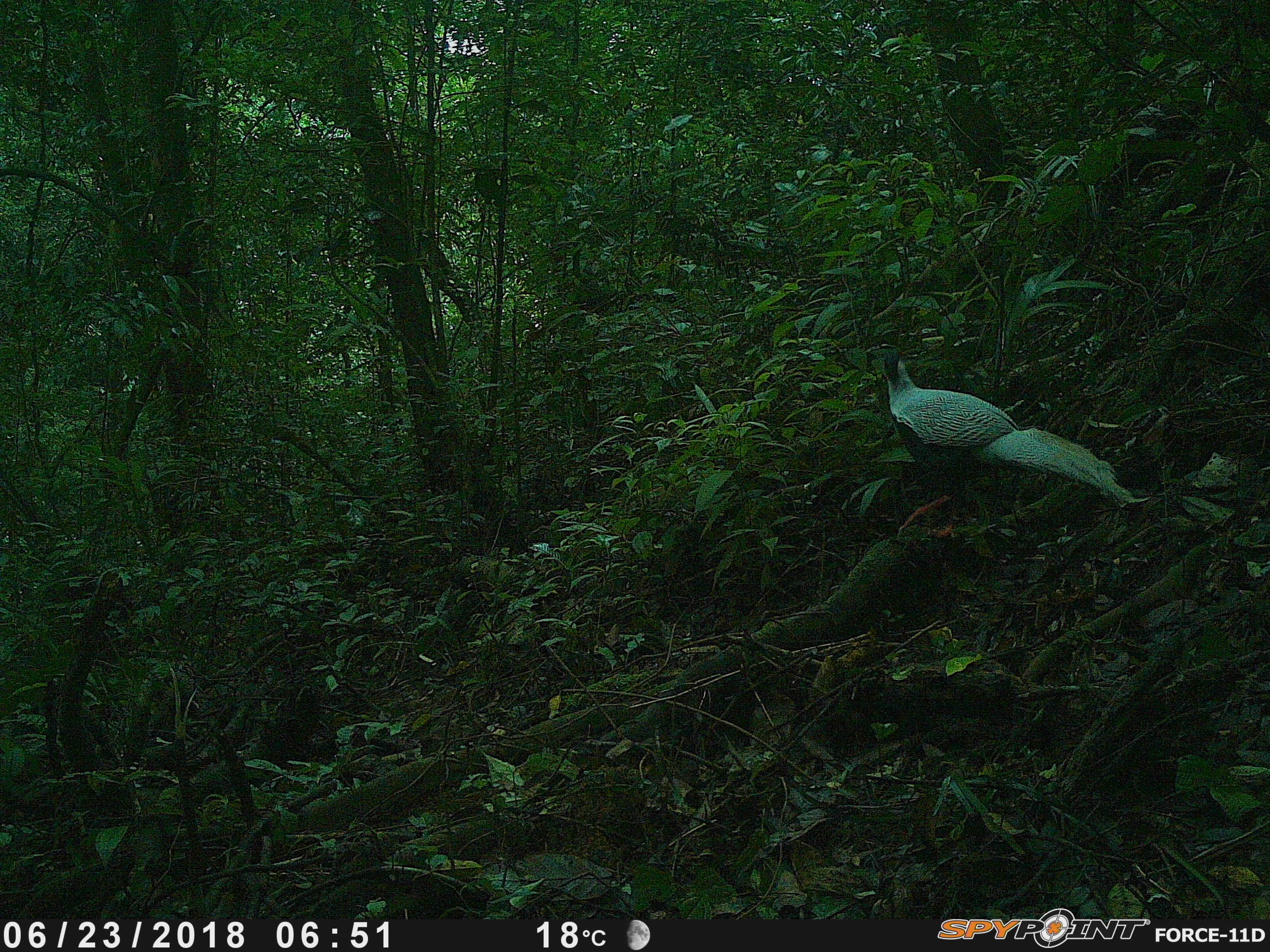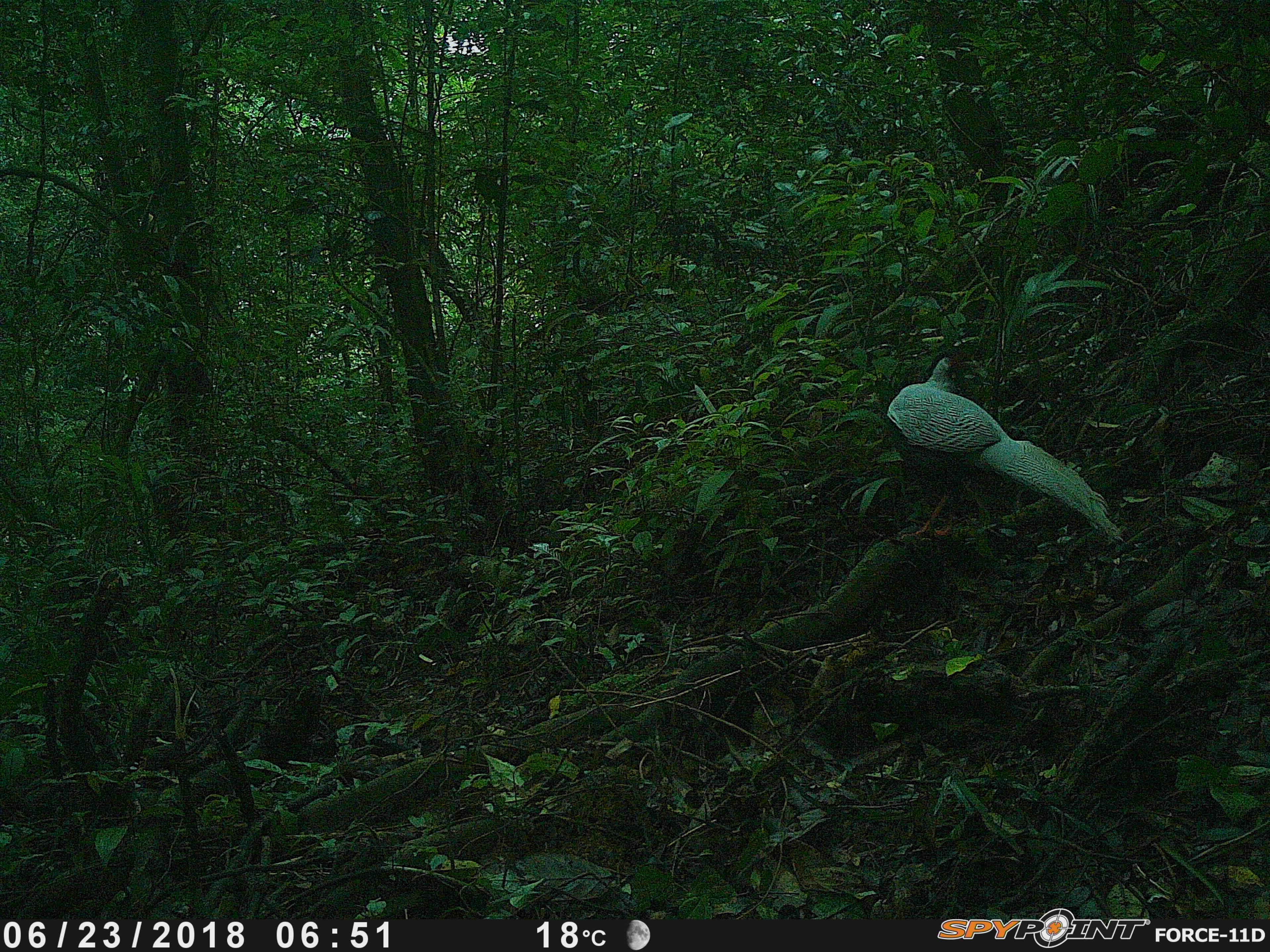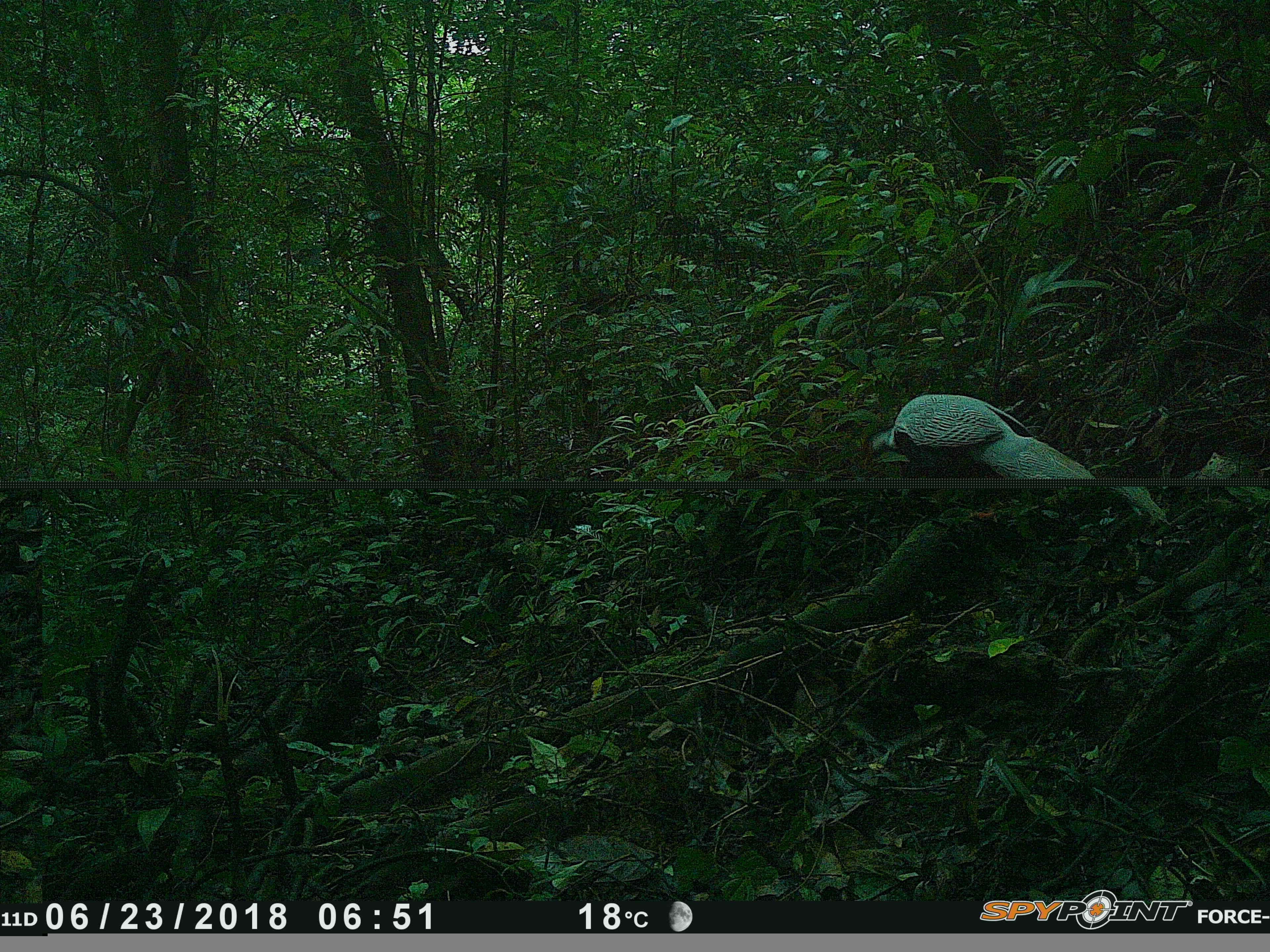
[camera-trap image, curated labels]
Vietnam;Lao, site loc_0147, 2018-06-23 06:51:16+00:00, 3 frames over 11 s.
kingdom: Animalia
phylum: Chordata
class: Aves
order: Galliformes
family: Phasianidae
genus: Lophura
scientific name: Lophura nycthemera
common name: silver pheasant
Silver pheasant (Lophura nycthemera). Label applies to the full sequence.